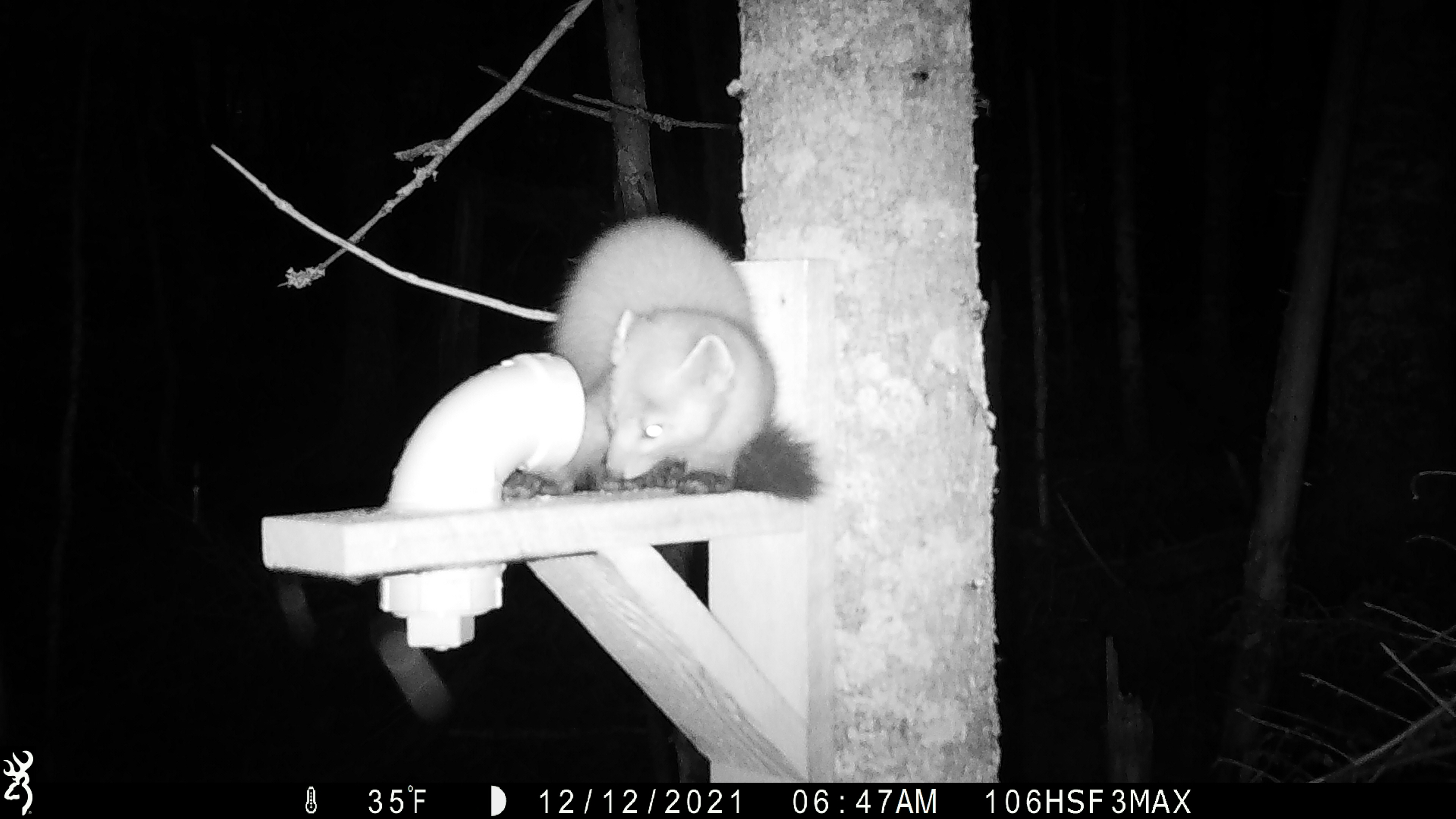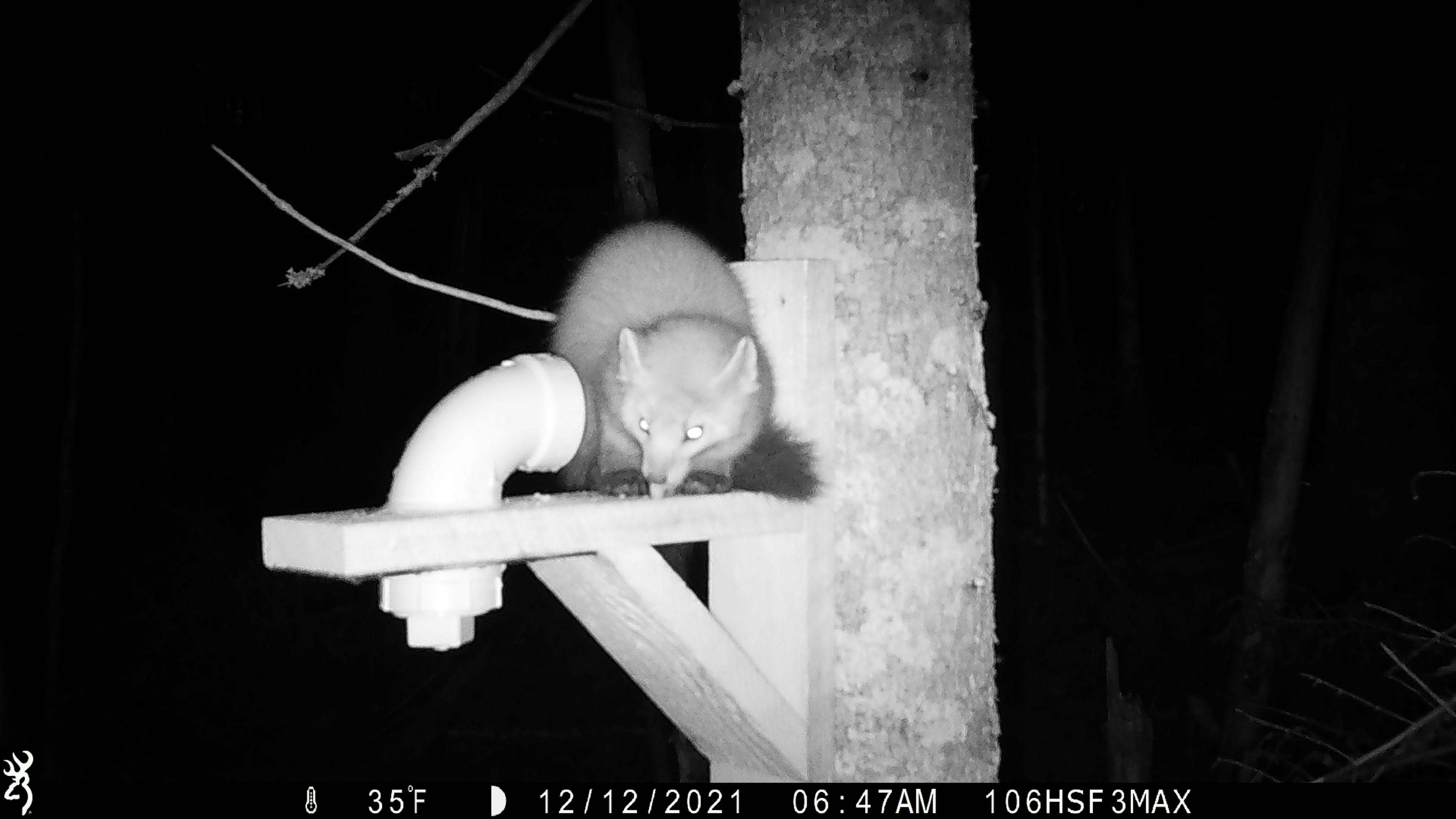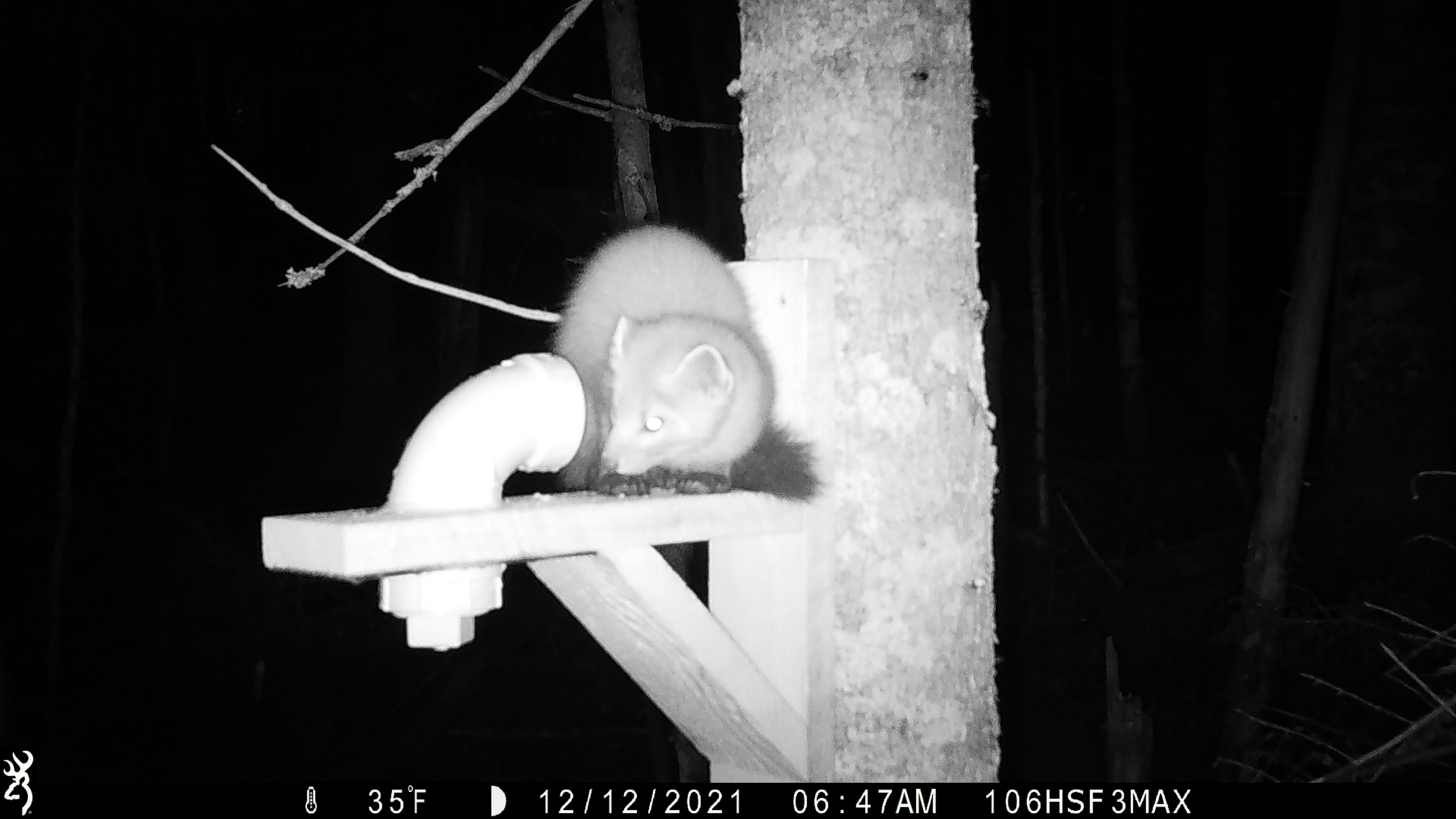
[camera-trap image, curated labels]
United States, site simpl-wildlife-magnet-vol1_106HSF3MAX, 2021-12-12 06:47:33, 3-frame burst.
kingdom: Animalia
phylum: Chordata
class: Mammalia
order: Carnivora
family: Mustelidae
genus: Martes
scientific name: Martes americana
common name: american marten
American marten (Martes americana).